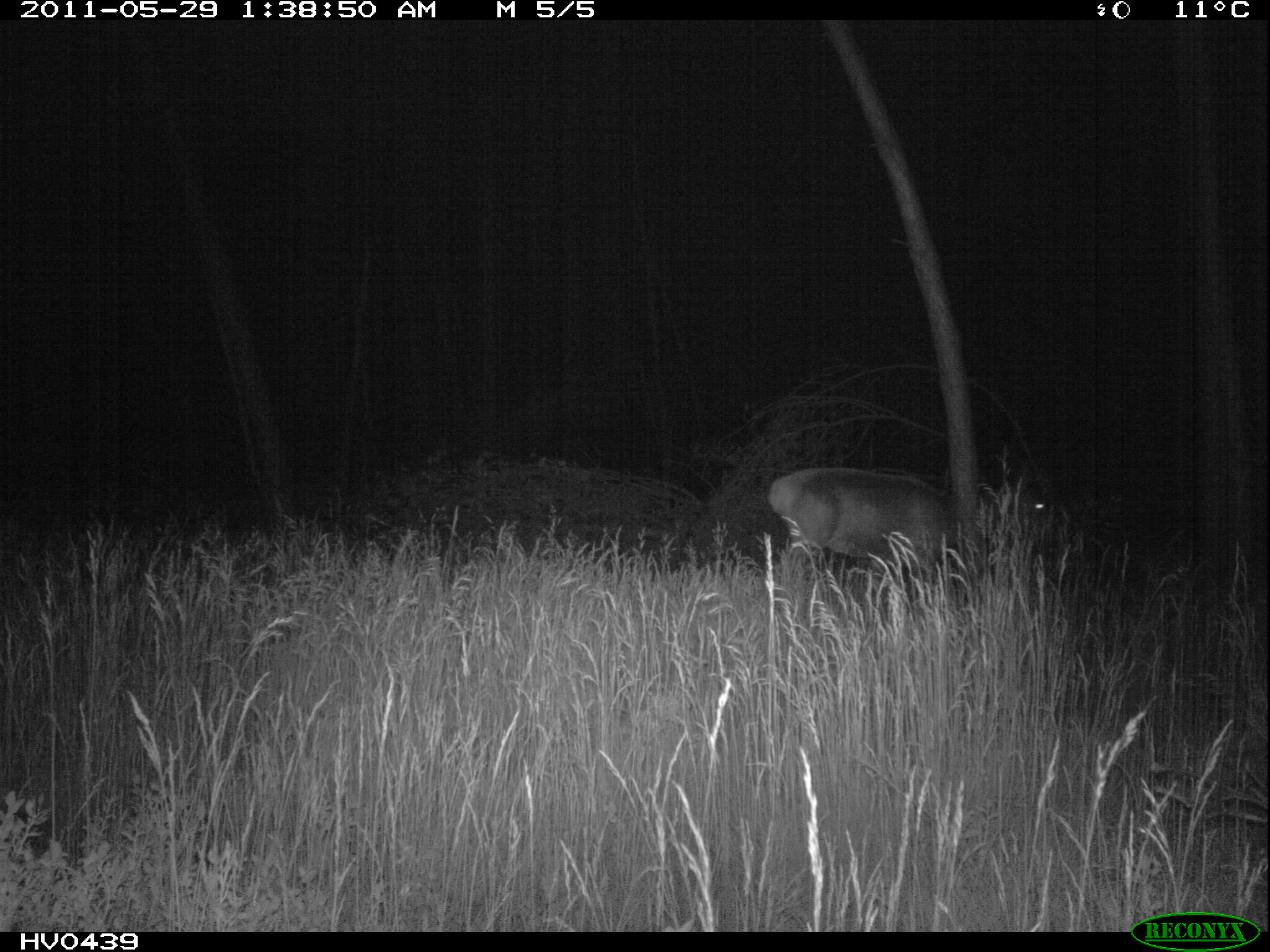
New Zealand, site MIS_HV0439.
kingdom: Animalia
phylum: Chordata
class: Mammalia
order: Artiodactyla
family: Cervidae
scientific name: Cervidae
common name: deer